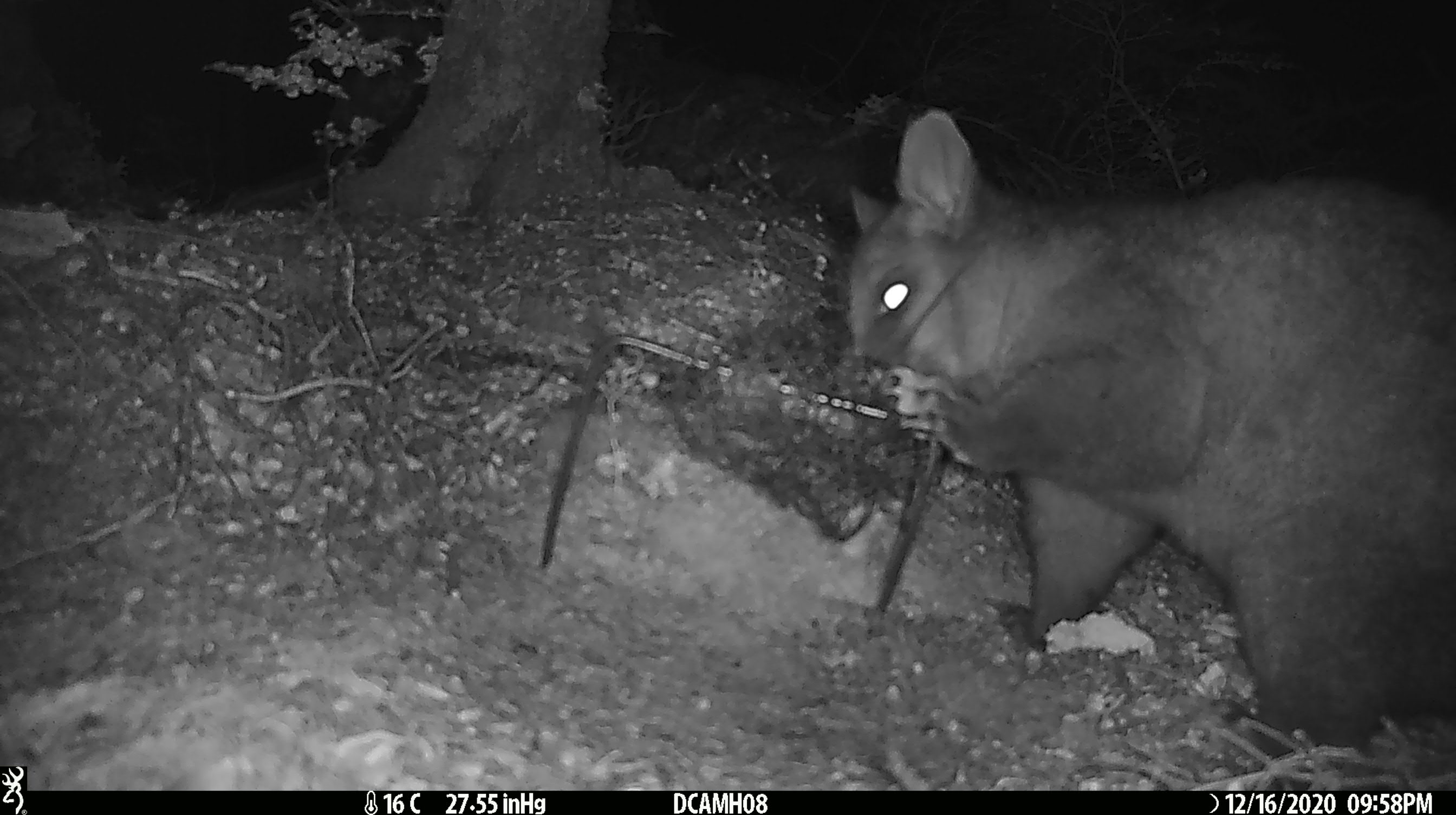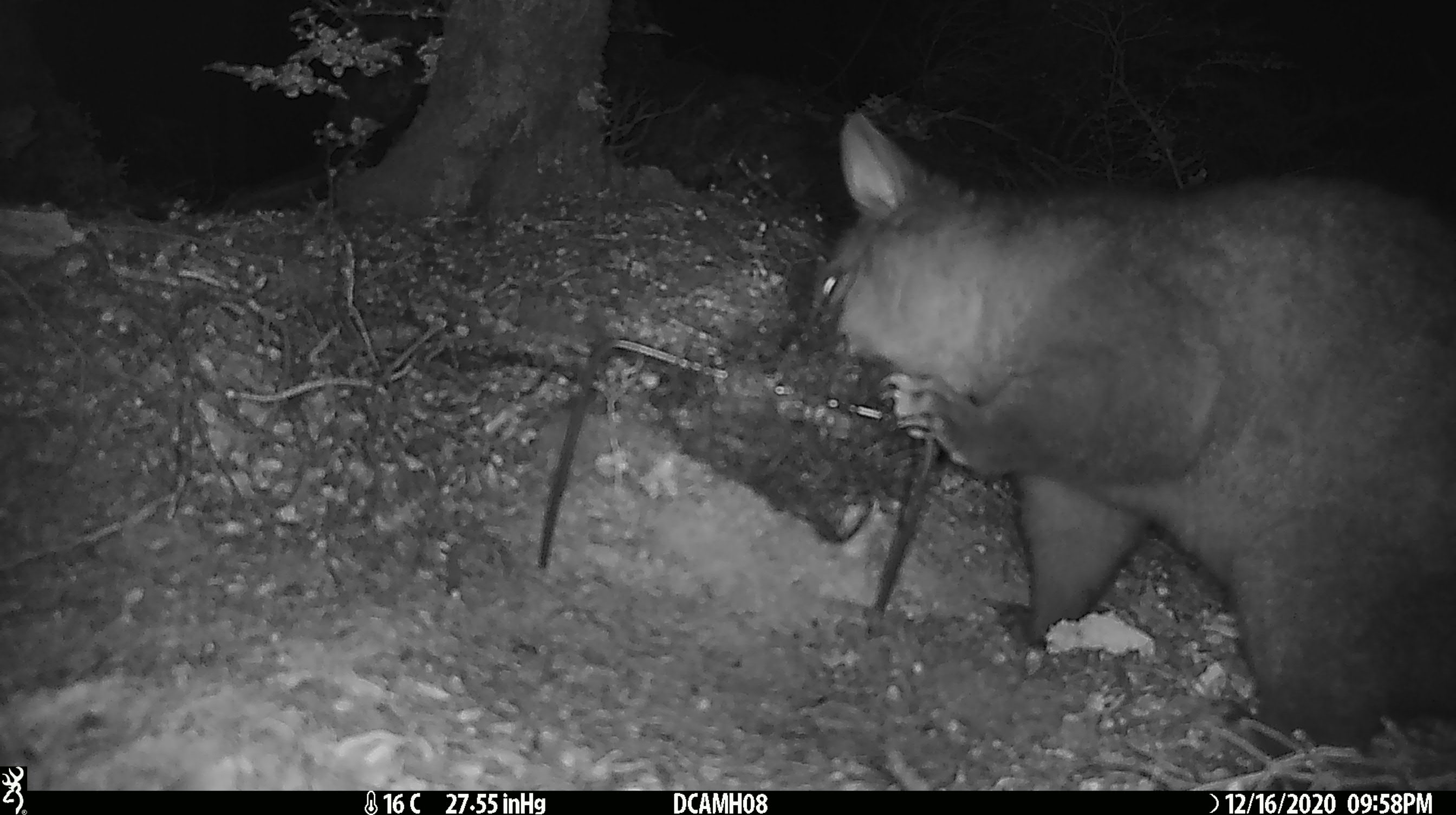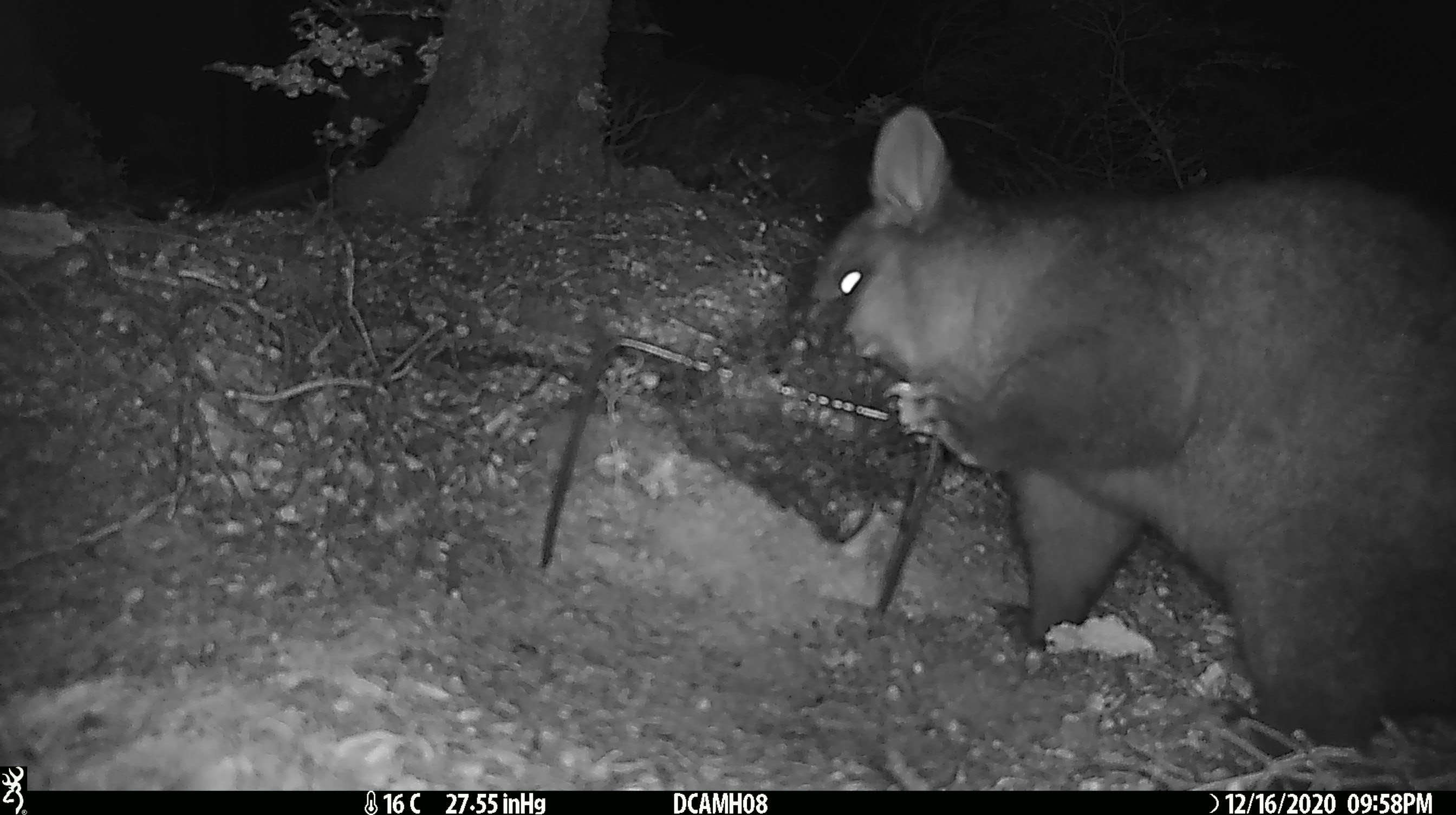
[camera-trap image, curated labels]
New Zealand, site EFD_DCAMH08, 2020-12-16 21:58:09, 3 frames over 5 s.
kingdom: Animalia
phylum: Chordata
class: Mammalia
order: Diprotodontia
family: Phalangeridae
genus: Trichosurus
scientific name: Trichosurus vulpecula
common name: common brushtail possum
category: possum